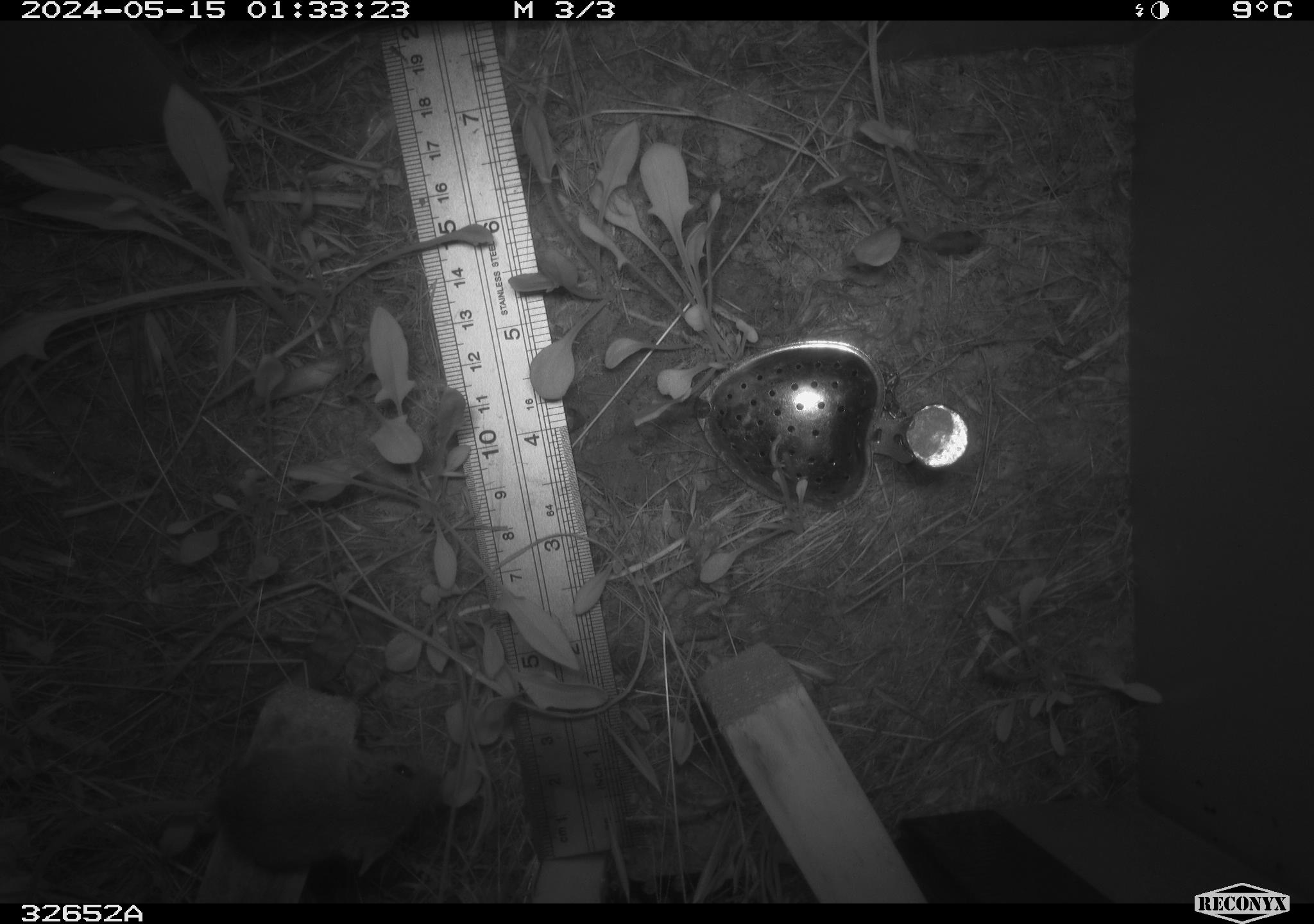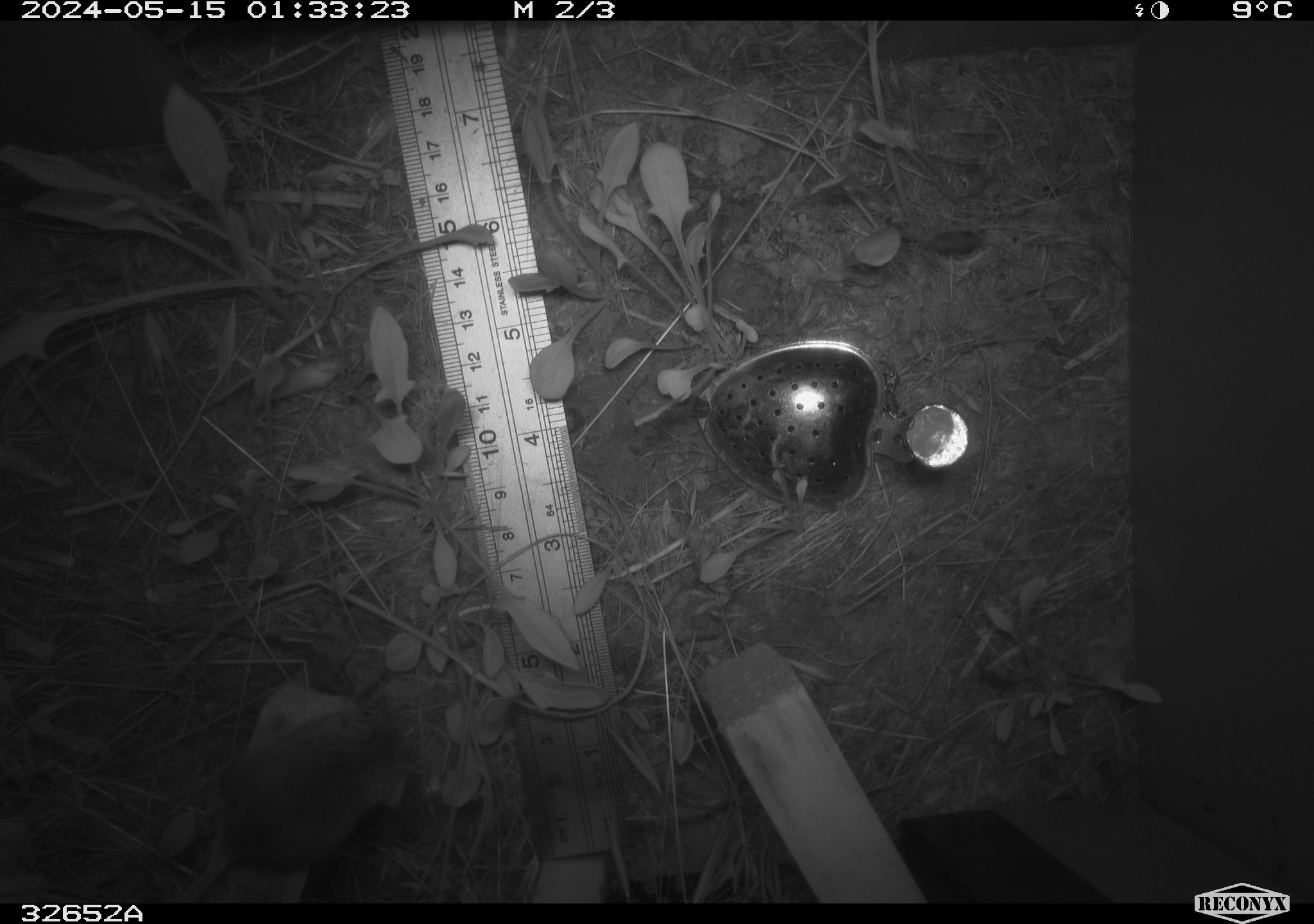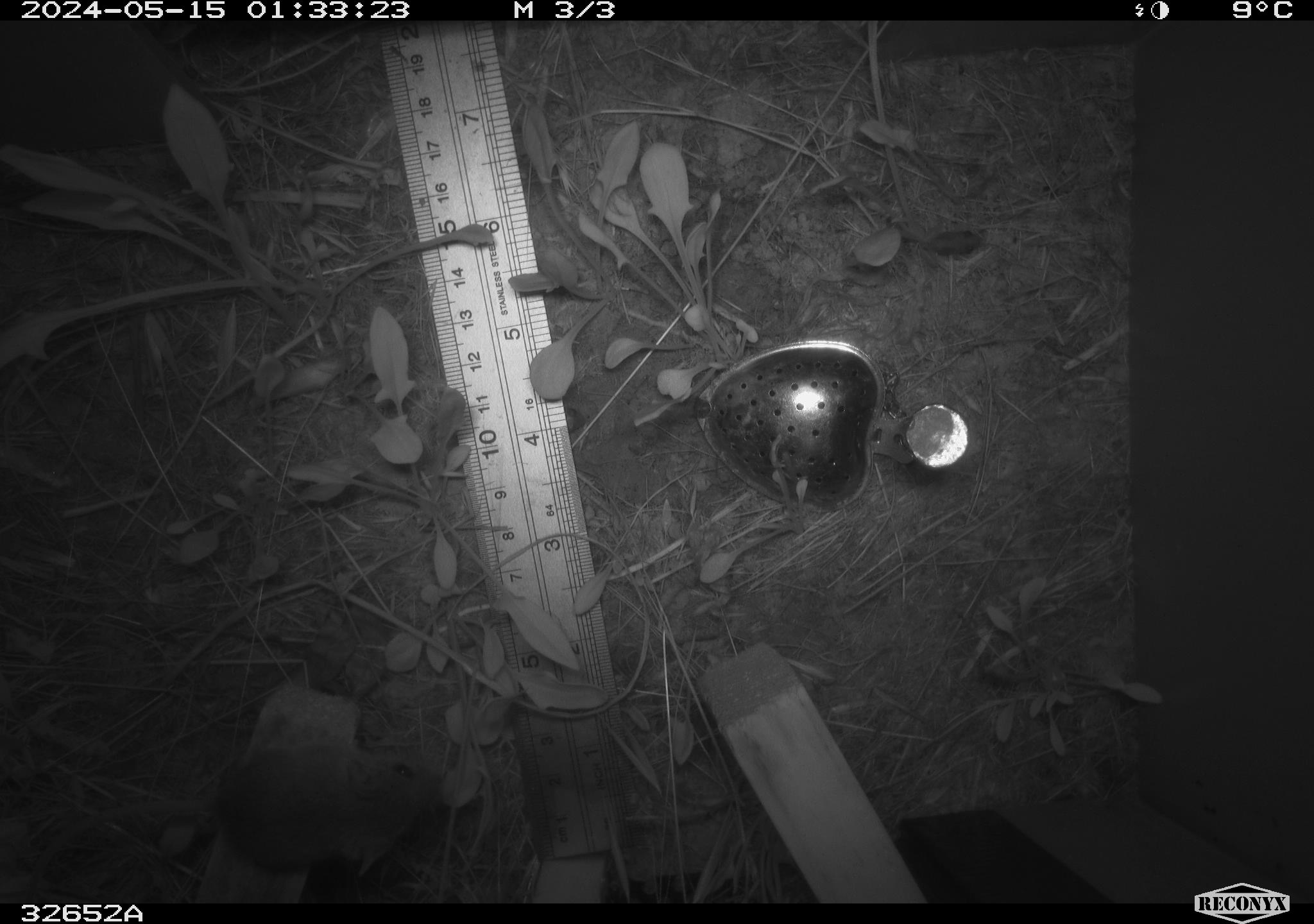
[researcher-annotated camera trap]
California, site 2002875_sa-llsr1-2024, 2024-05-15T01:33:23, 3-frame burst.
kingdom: Animalia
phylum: Chordata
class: Mammalia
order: Rodentia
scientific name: Rodentia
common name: mouse species